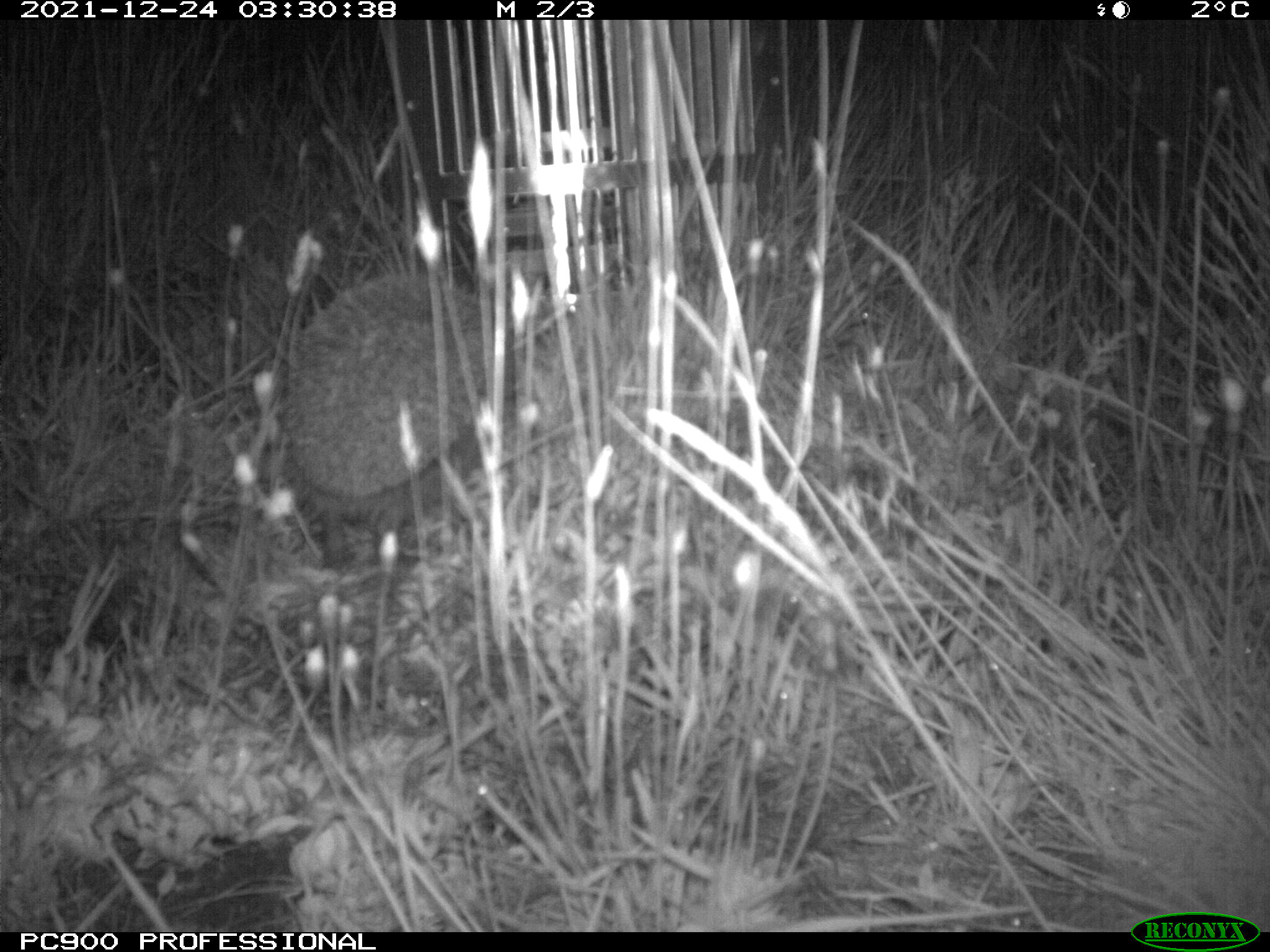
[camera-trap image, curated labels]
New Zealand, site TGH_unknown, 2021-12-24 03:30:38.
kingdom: Animalia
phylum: Chordata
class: Mammalia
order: Eulipotyphla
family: Erinaceidae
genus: Erinaceus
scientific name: Erinaceus europaeus europaeus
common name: european hedgehog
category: hedgehog